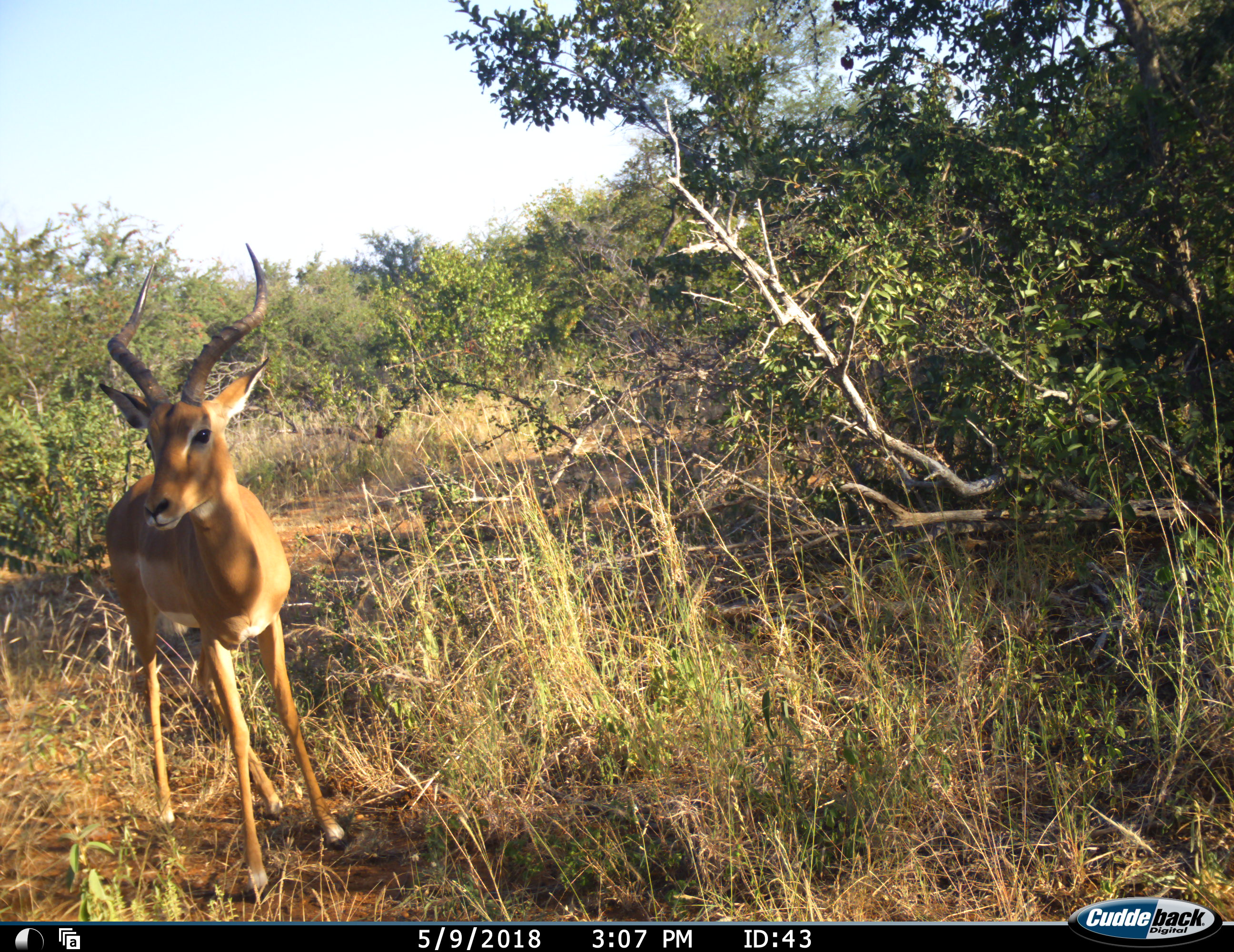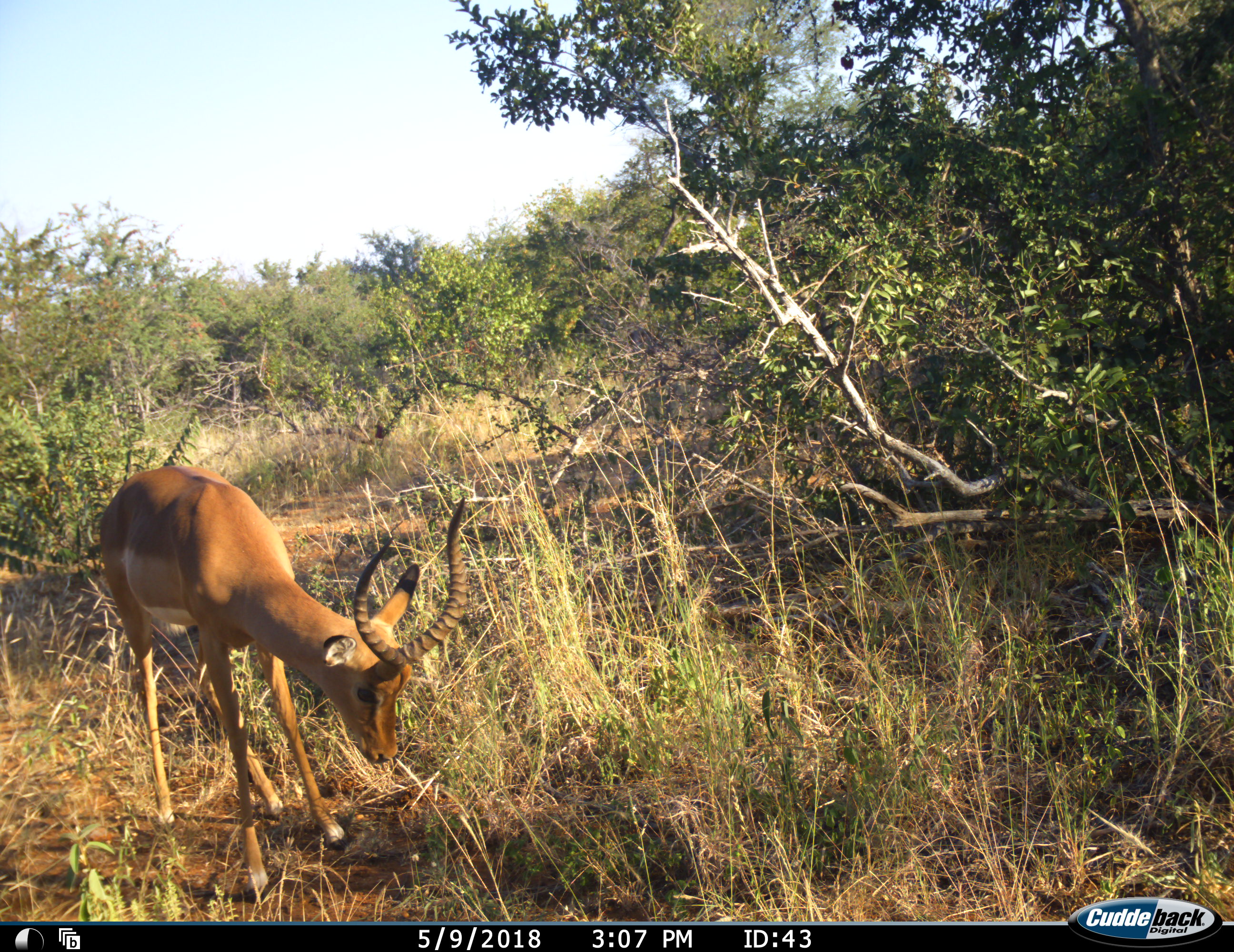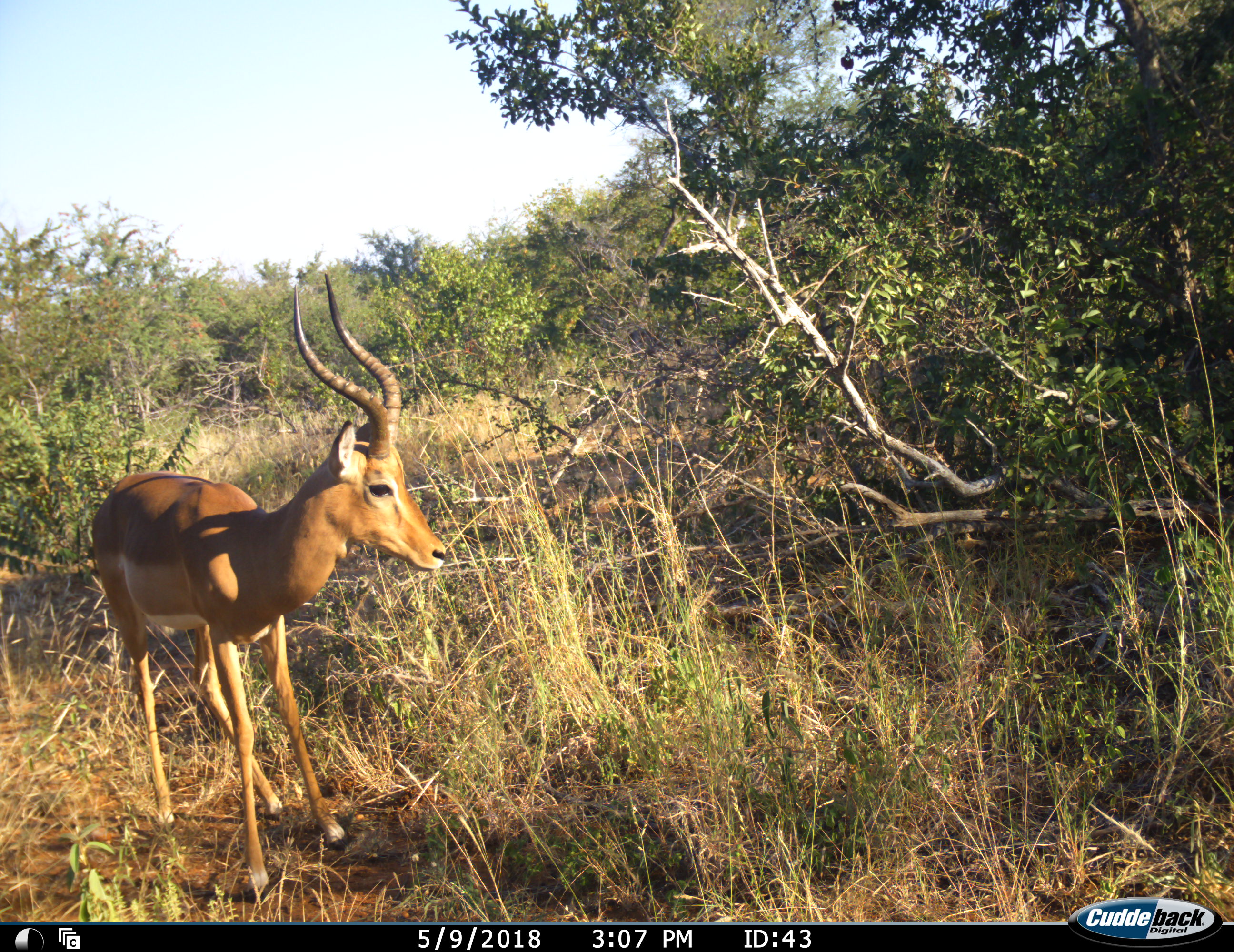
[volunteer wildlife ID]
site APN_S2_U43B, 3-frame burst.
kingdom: Animalia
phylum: Chordata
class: Mammalia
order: Artiodactyla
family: Bovidae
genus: Aepyceros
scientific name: Aepyceros melampus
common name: impala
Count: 1.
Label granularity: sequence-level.